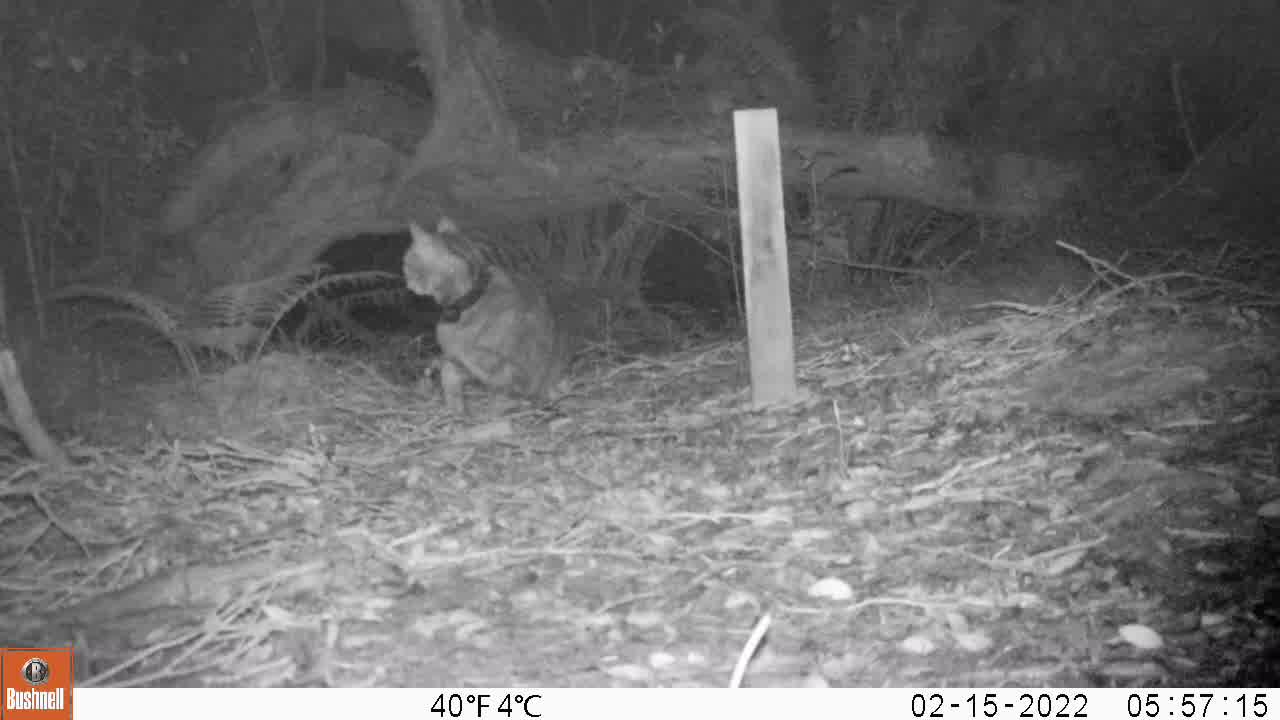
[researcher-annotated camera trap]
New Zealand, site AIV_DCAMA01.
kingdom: Animalia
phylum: Chordata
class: Mammalia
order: Carnivora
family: Felidae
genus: Felis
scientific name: Felis catus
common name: domestic cat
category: cat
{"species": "cat (domestic cat) (Felis catus)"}